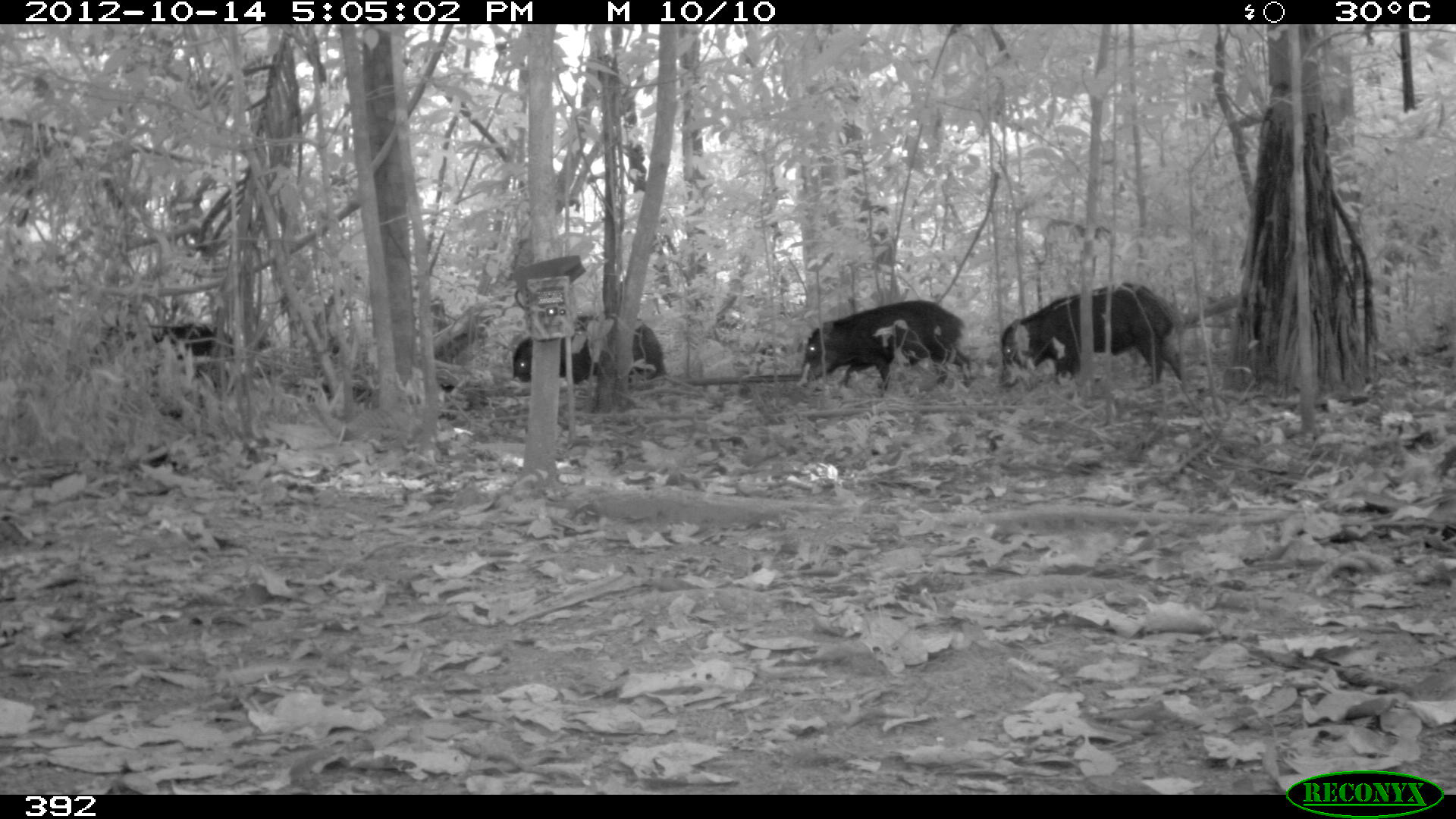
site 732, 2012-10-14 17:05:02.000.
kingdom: Animalia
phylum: Chordata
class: Mammalia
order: Artiodactyla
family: Tayassuidae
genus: Tayassu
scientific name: Tayassu pecari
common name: white-lipped peccary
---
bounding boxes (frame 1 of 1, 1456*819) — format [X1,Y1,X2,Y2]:
tayassu pecari: [1000,282,1180,388]; [799,299,972,391]; [85,325,278,391]; [511,314,666,384]